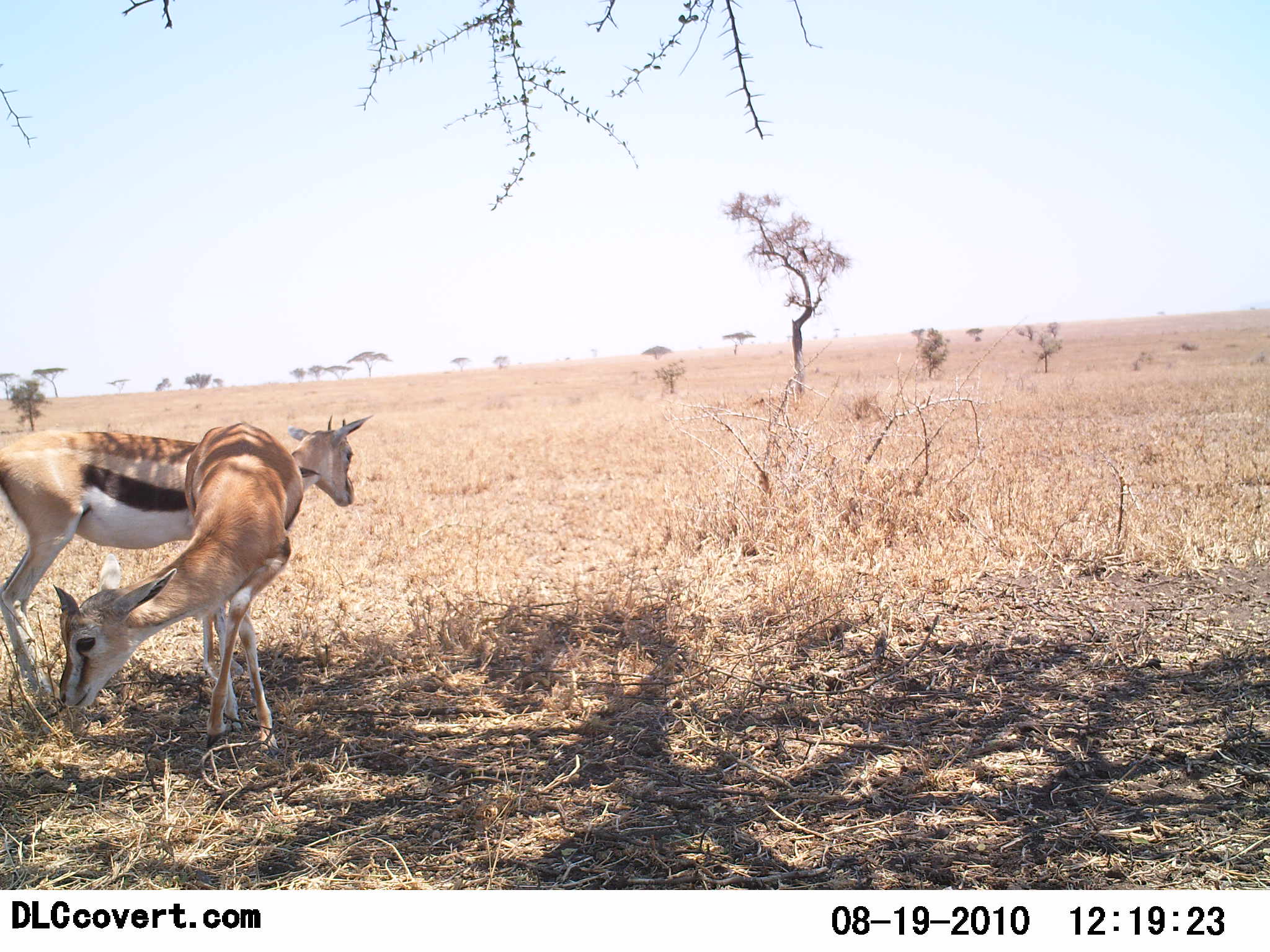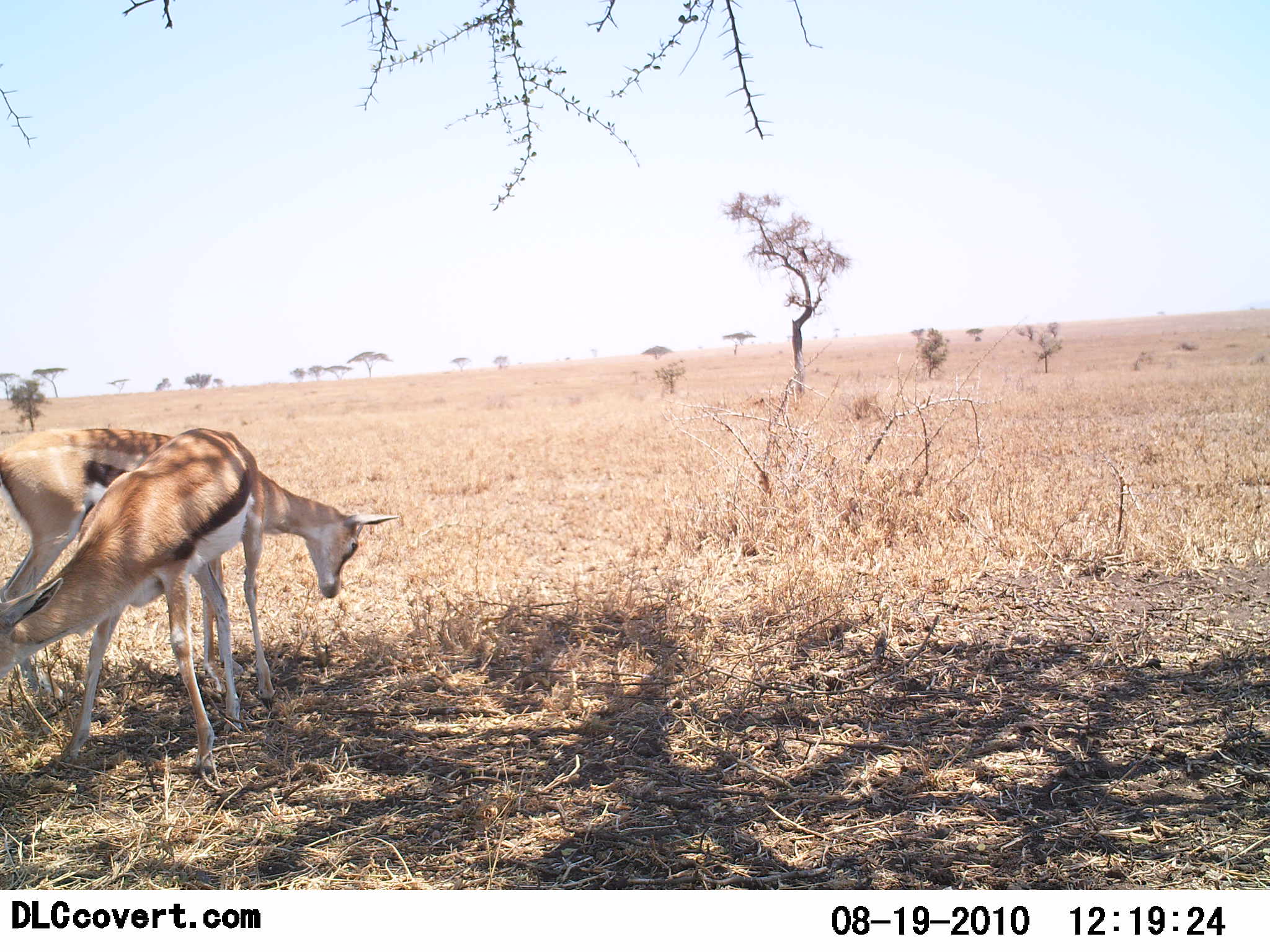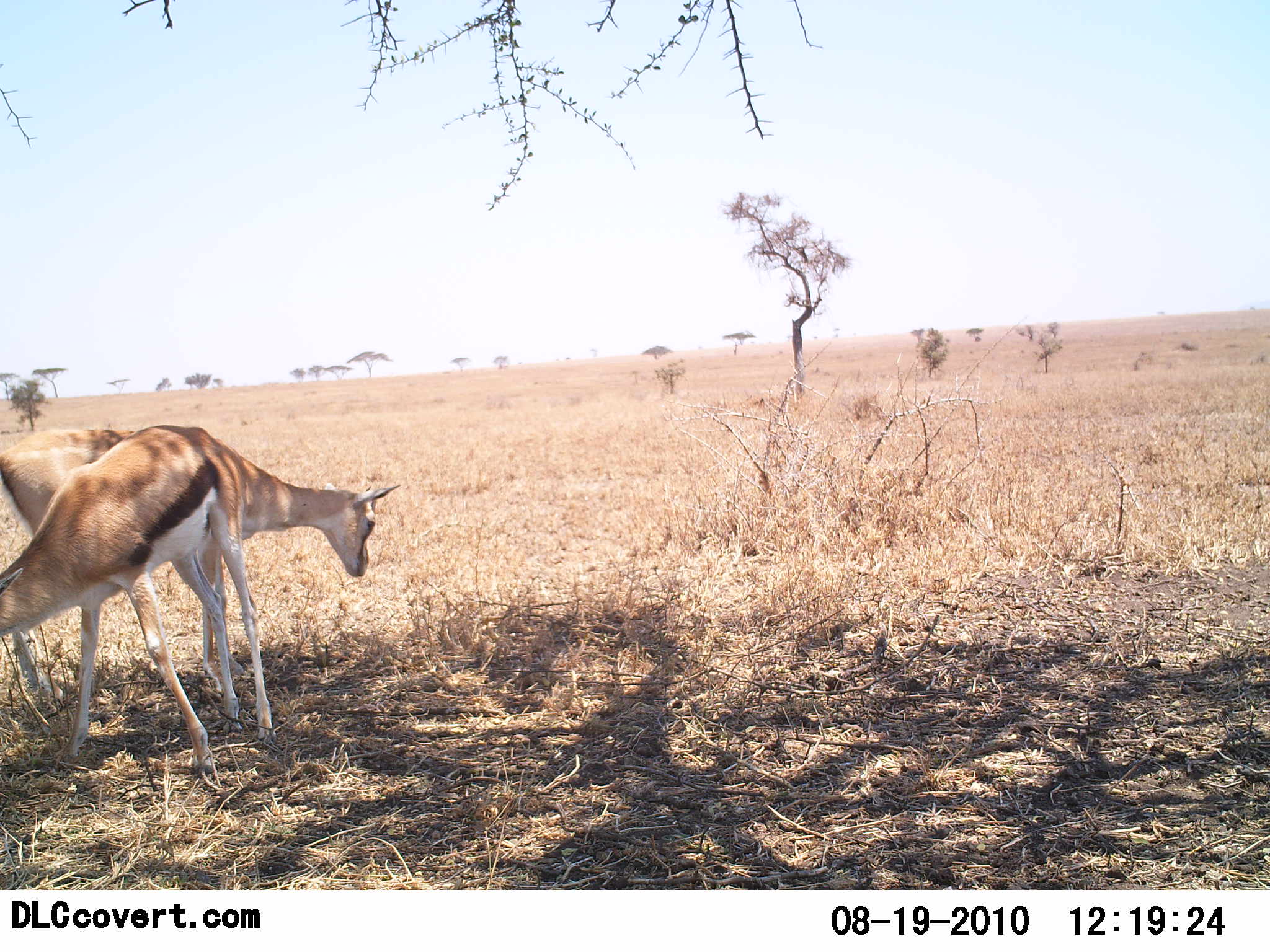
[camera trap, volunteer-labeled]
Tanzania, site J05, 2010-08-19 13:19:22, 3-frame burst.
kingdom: Animalia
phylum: Chordata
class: Mammalia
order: Artiodactyla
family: Bovidae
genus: Eudorcas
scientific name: Eudorcas thomsonii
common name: thomson's gazelle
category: gazellethomsons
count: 2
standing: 65%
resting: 5%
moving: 10%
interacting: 5%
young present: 0%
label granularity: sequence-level